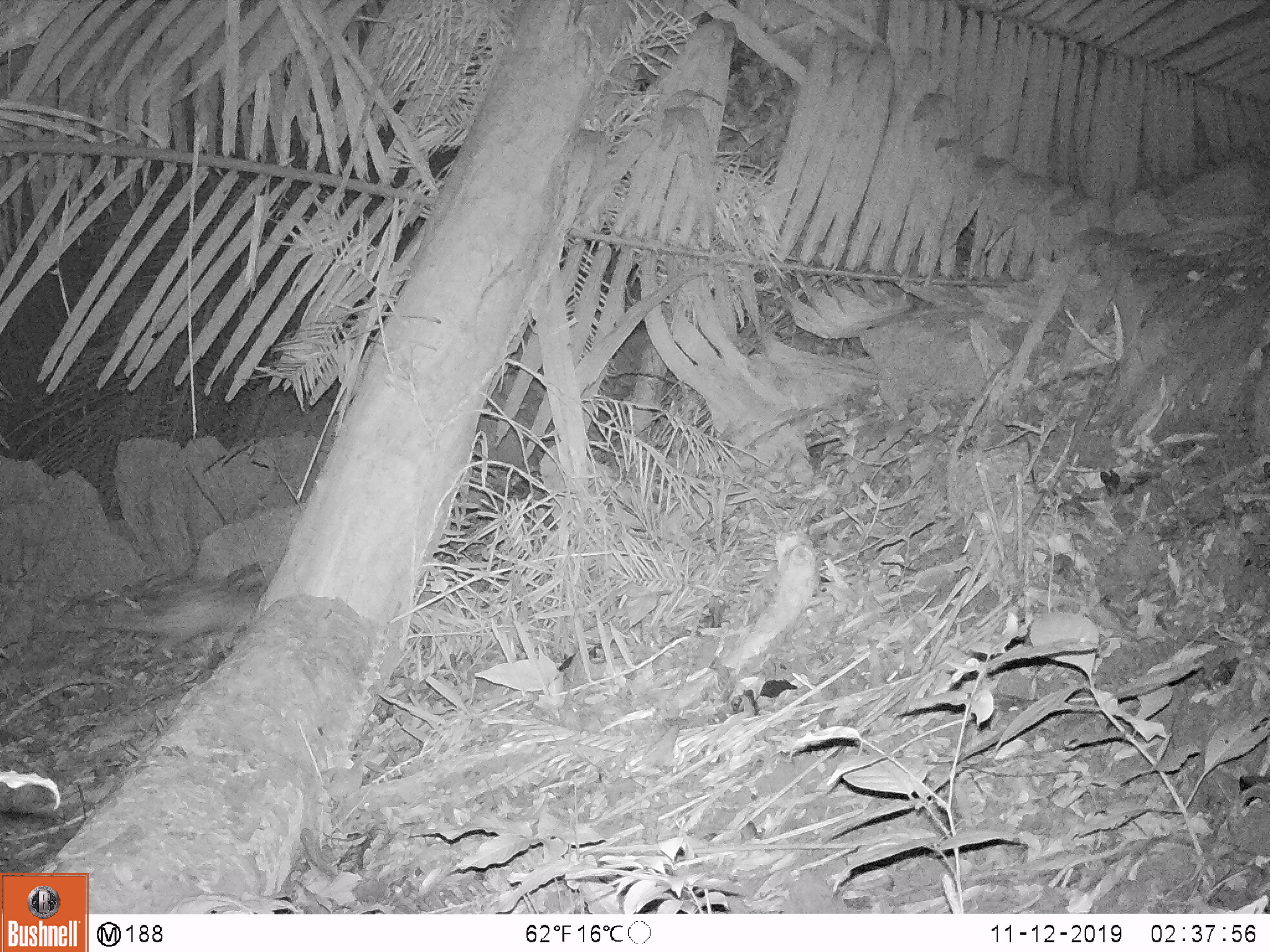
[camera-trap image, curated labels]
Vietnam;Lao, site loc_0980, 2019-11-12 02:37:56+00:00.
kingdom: Animalia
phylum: Chordata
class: Mammalia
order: Rodentia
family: Hystricidae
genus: Atherurus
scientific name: Atherurus macrourus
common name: asiatic brush-tailed porcupine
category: asiatic brush tailed porcupine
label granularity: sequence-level